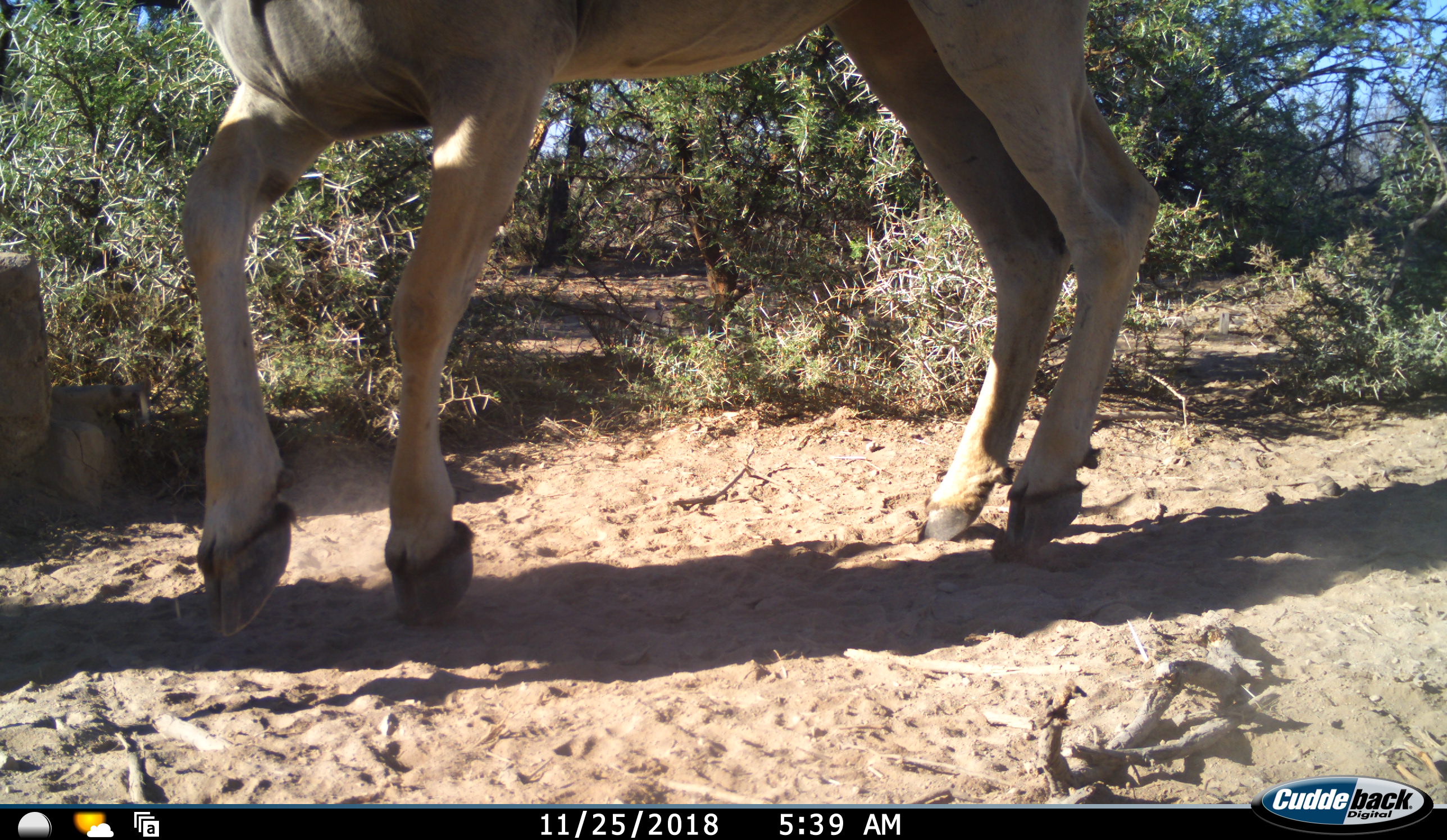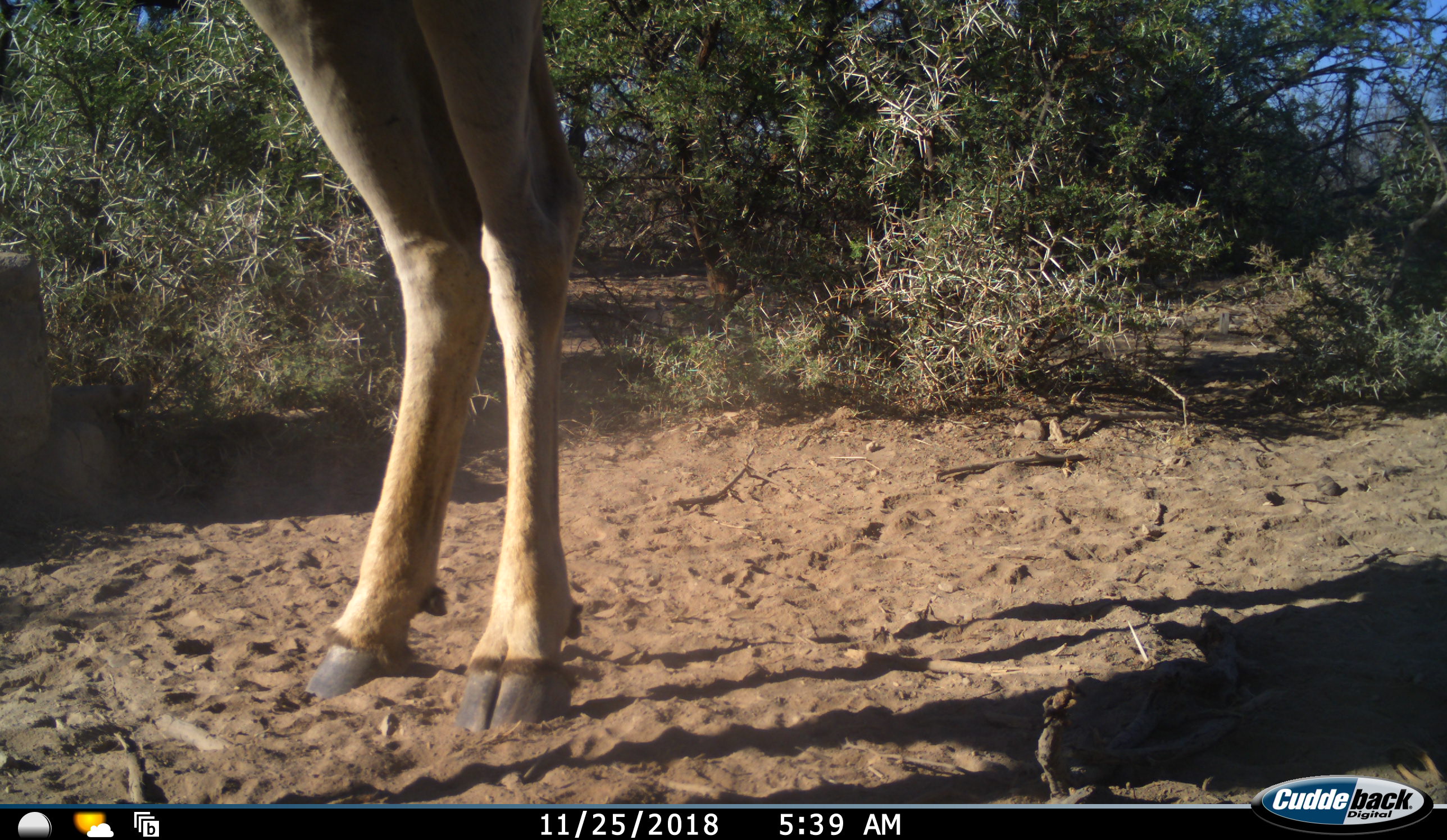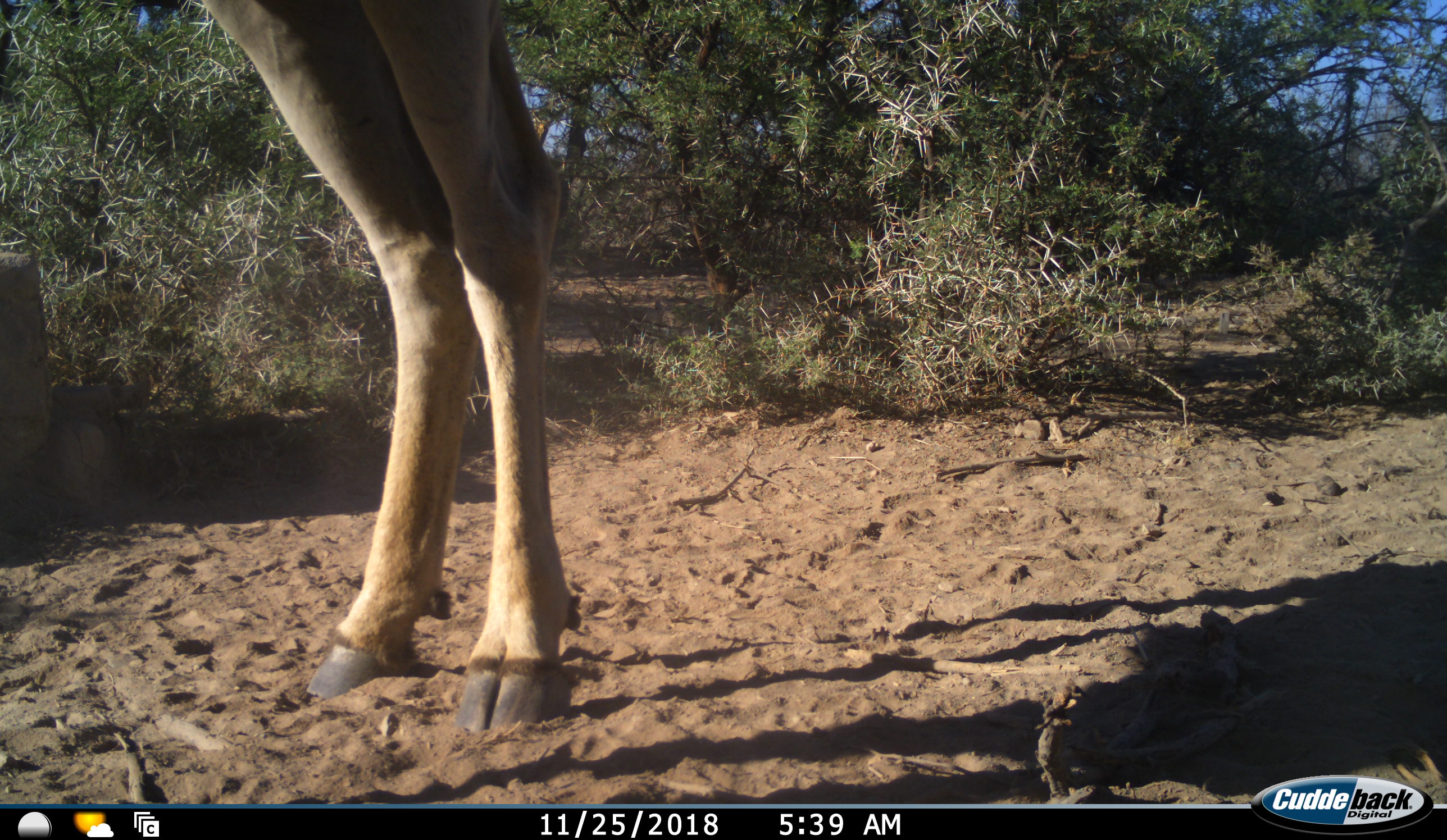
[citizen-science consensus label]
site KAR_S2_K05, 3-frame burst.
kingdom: Animalia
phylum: Chordata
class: Mammalia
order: Artiodactyla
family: Bovidae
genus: Tragelaphus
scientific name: Tragelaphus oryx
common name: eland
Eland (Tragelaphus oryx), count 1. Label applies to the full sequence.